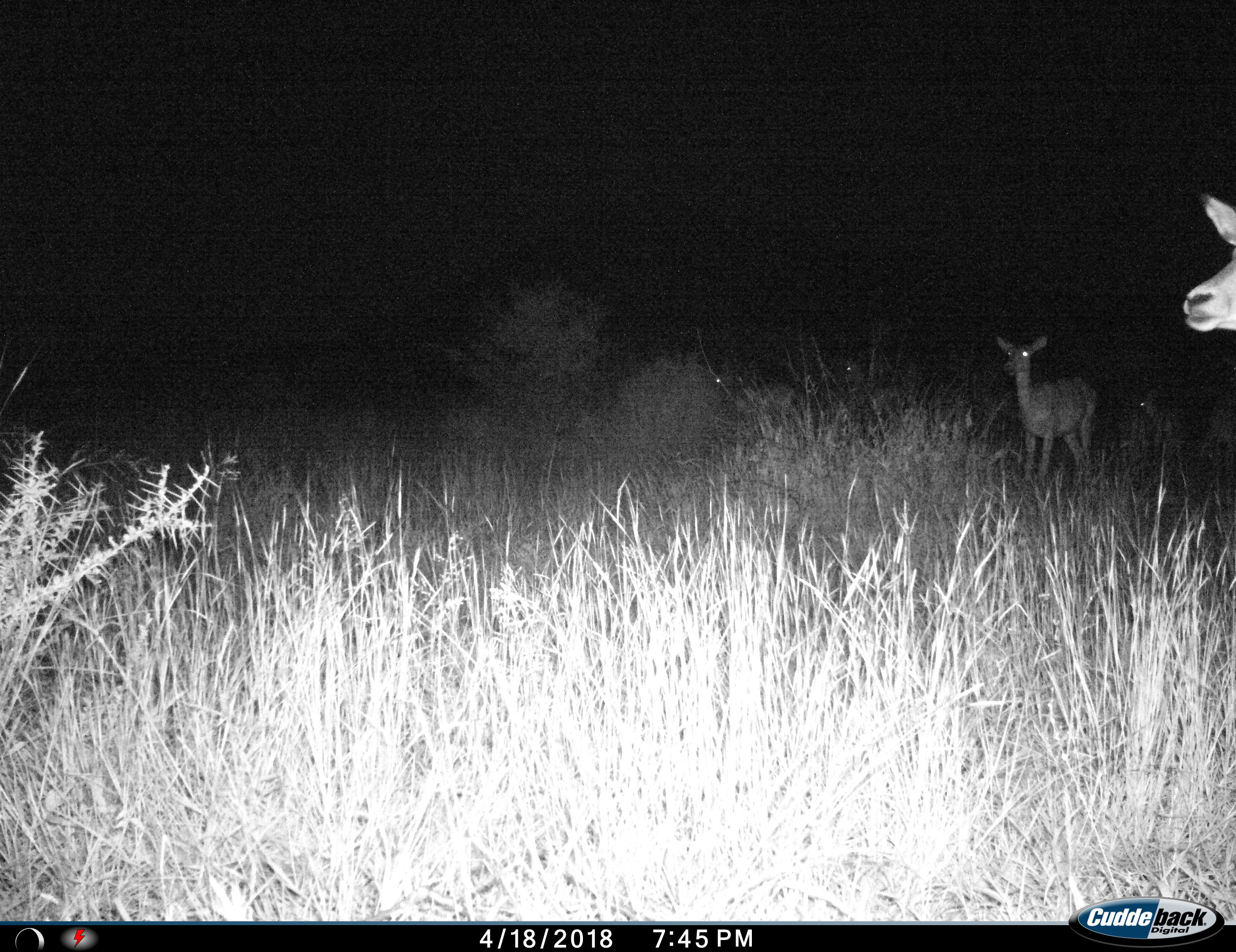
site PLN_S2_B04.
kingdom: Animalia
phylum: Chordata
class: Mammalia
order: Artiodactyla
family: Bovidae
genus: Aepyceros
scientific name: Aepyceros melampus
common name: impala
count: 5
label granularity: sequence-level